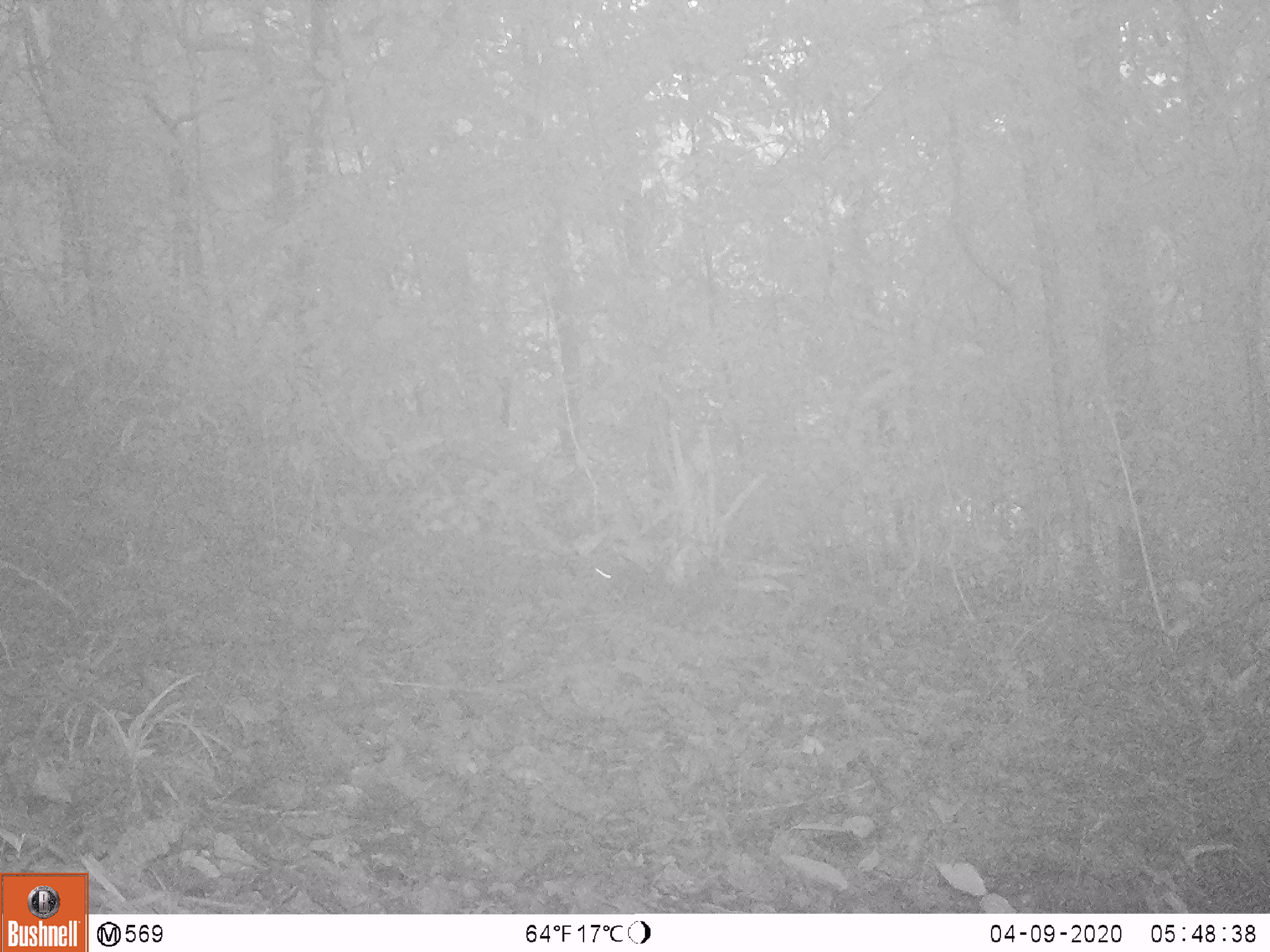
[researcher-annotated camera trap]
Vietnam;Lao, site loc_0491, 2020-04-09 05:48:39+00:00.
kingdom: Animalia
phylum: Chordata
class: Mammalia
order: Rodentia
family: Muridae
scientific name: Muridae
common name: old-world mice and rats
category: unidentified murid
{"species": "unidentified murid (old-world mice and rats) (Muridae)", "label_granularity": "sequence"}